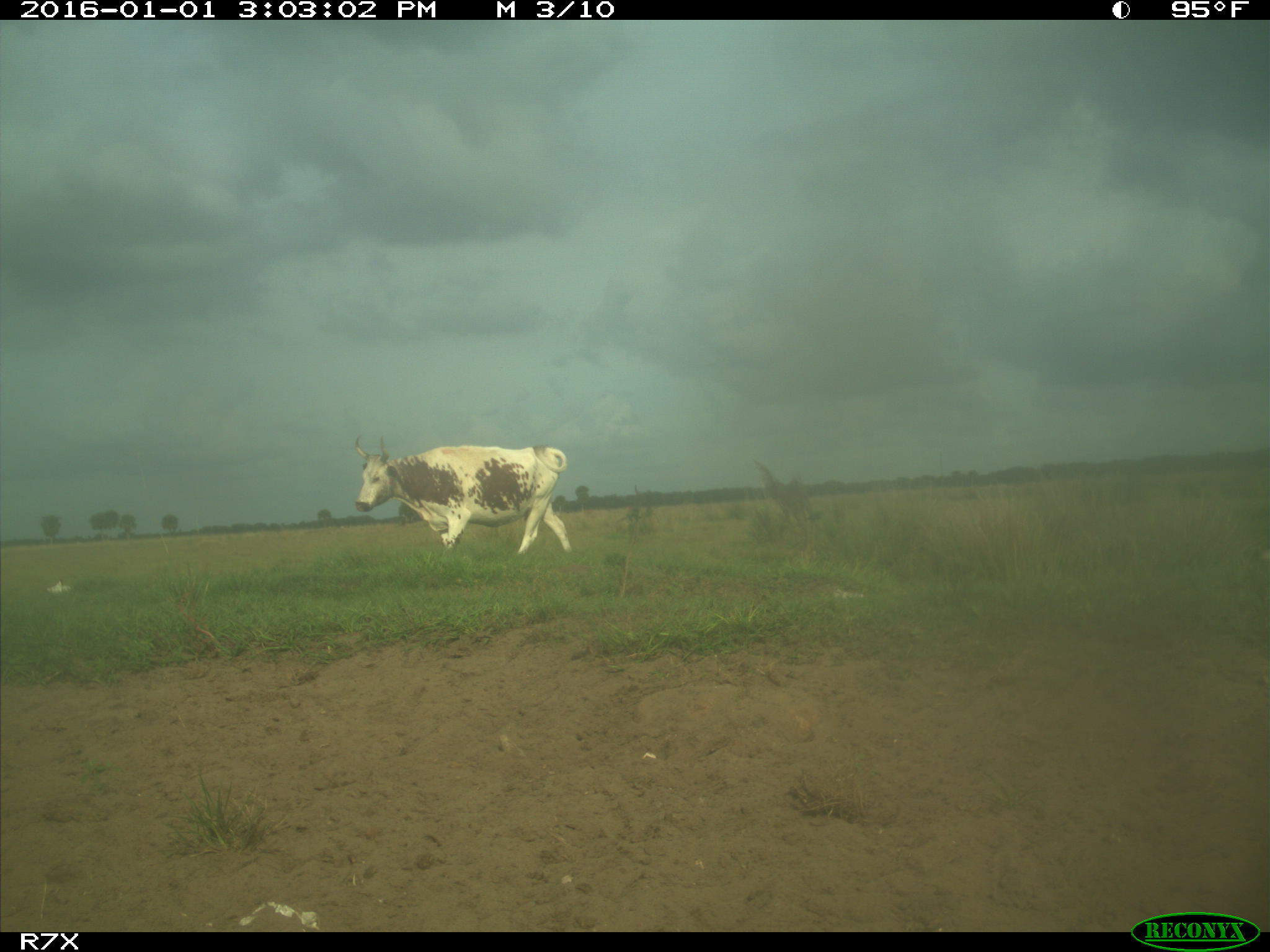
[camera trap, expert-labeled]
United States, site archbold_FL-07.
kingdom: Animalia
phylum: Chordata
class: Mammalia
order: Artiodactyla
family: Bovidae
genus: Bos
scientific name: Bos taurus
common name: domestic cow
Bos taurus (domestic cow).